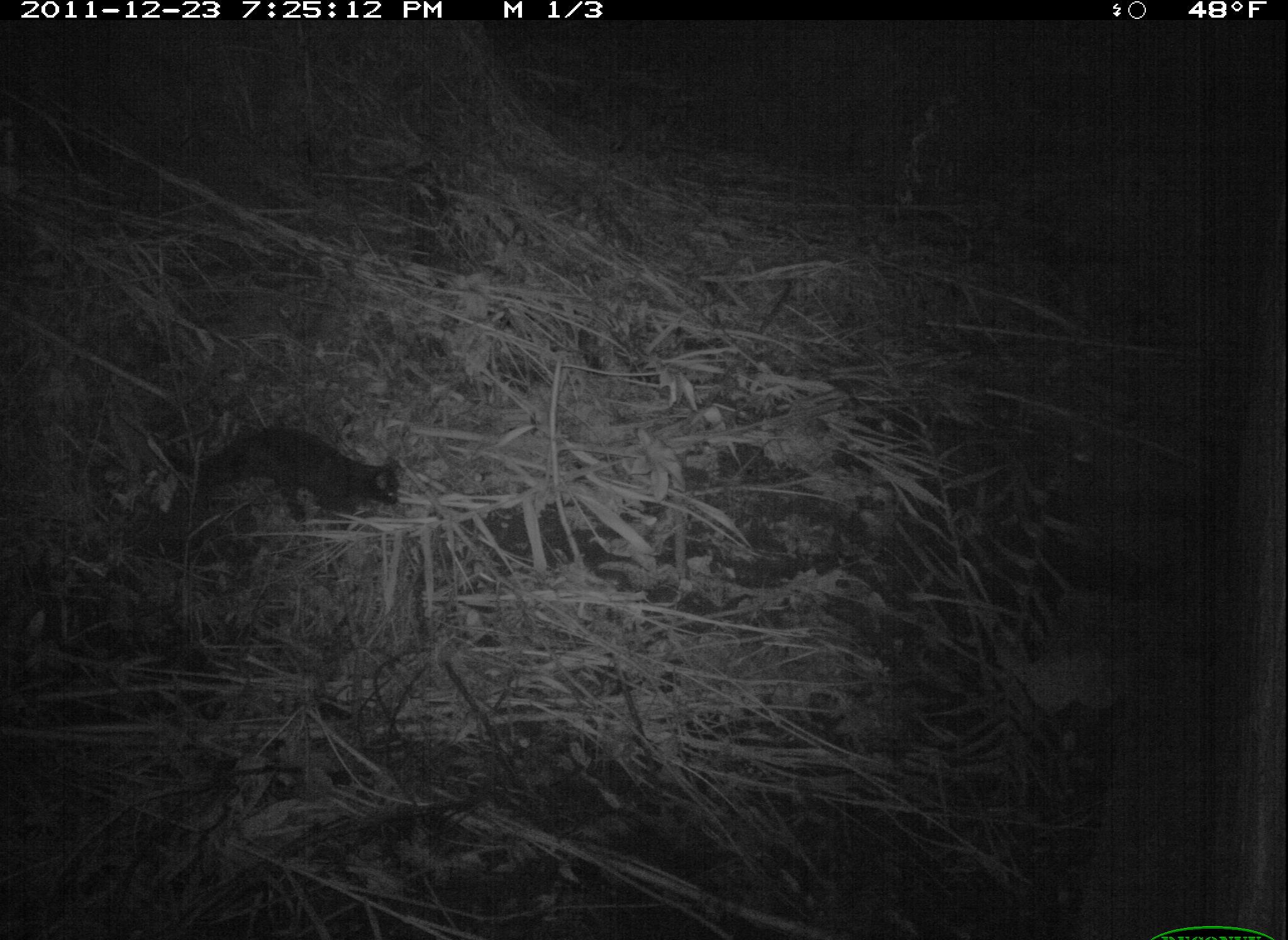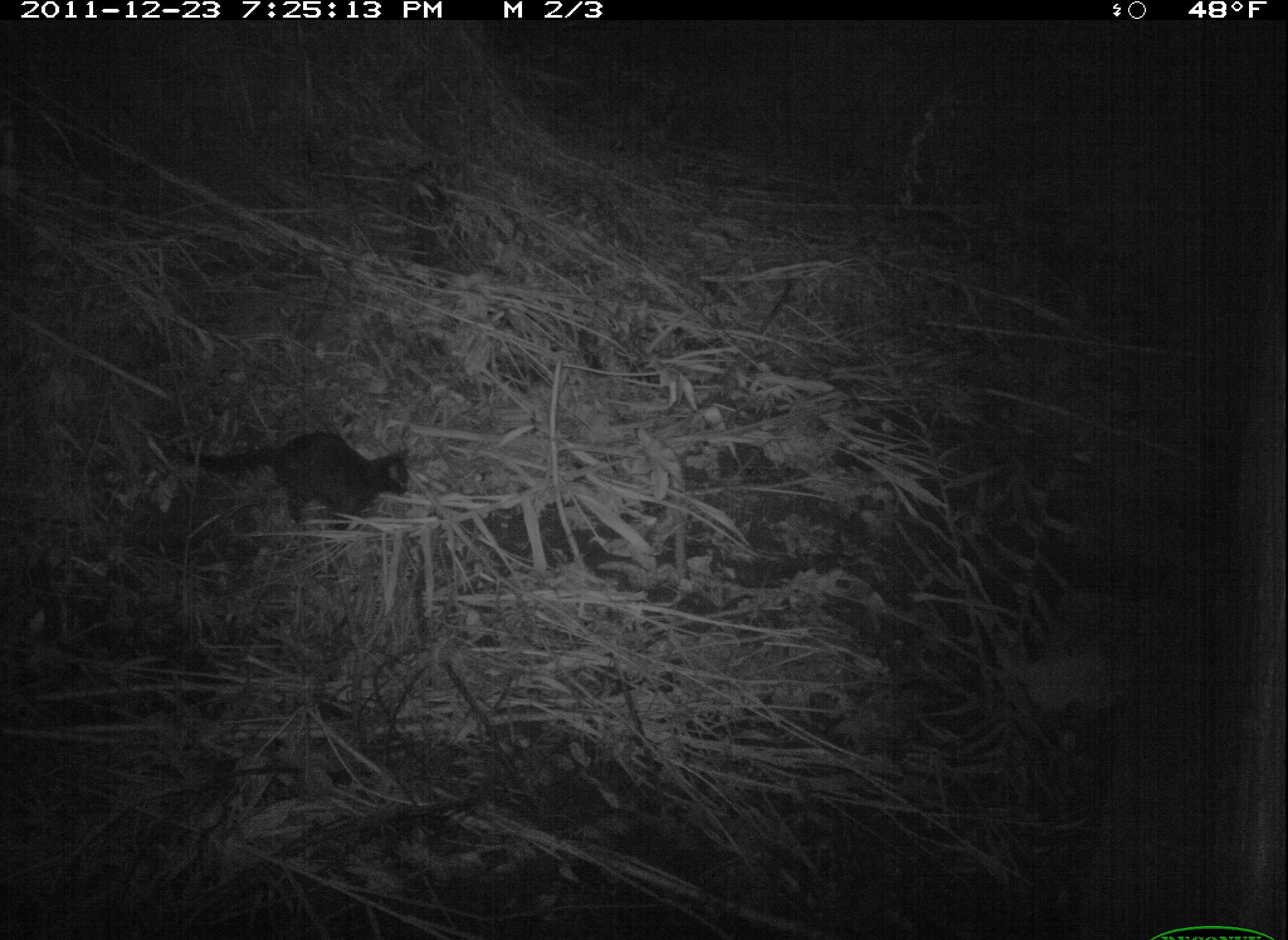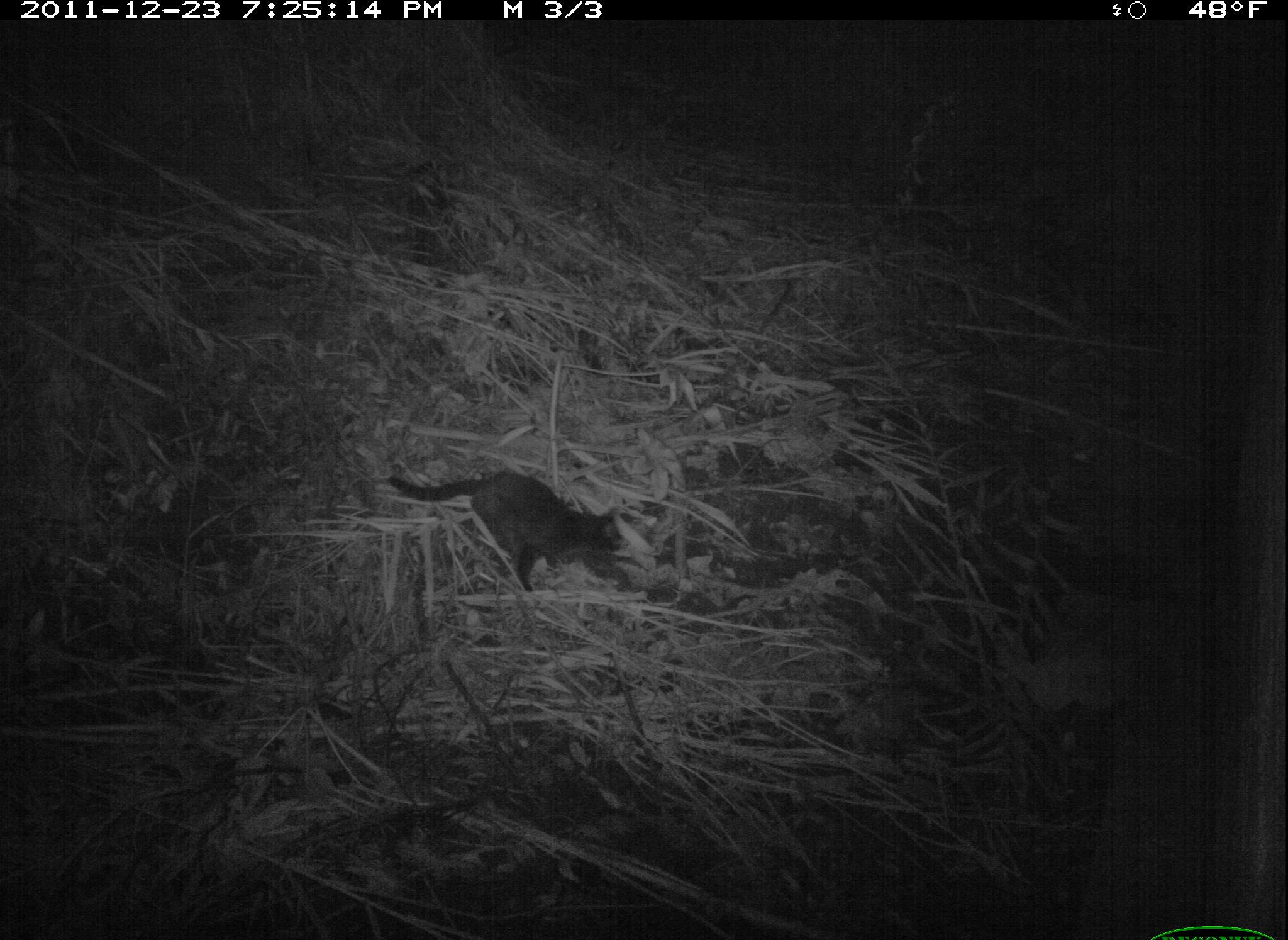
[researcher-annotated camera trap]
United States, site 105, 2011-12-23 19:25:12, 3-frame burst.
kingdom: Animalia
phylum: Chordata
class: Mammalia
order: Carnivora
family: Felidae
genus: Felis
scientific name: Felis catus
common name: cat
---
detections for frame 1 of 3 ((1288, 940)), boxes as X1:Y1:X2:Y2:
cat: 180:414:412:540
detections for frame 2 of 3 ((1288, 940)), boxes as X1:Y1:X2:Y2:
cat: 174:422:422:538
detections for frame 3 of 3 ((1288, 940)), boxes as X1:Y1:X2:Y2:
cat: 380:453:641:601